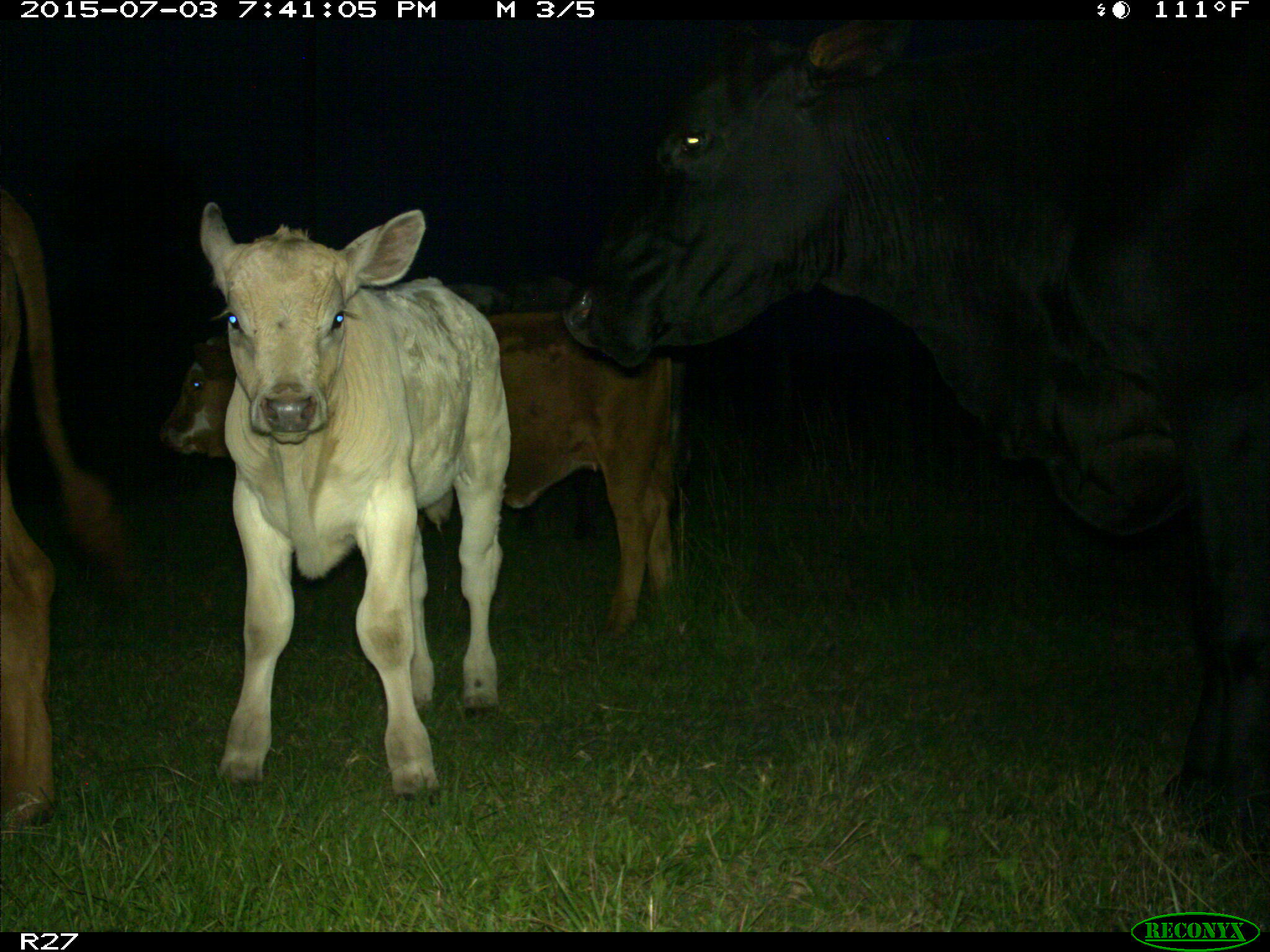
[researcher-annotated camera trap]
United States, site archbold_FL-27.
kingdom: Animalia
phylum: Chordata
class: Mammalia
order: Artiodactyla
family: Bovidae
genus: Bos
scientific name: Bos taurus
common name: domestic cow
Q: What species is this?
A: Bos taurus (domestic cow).